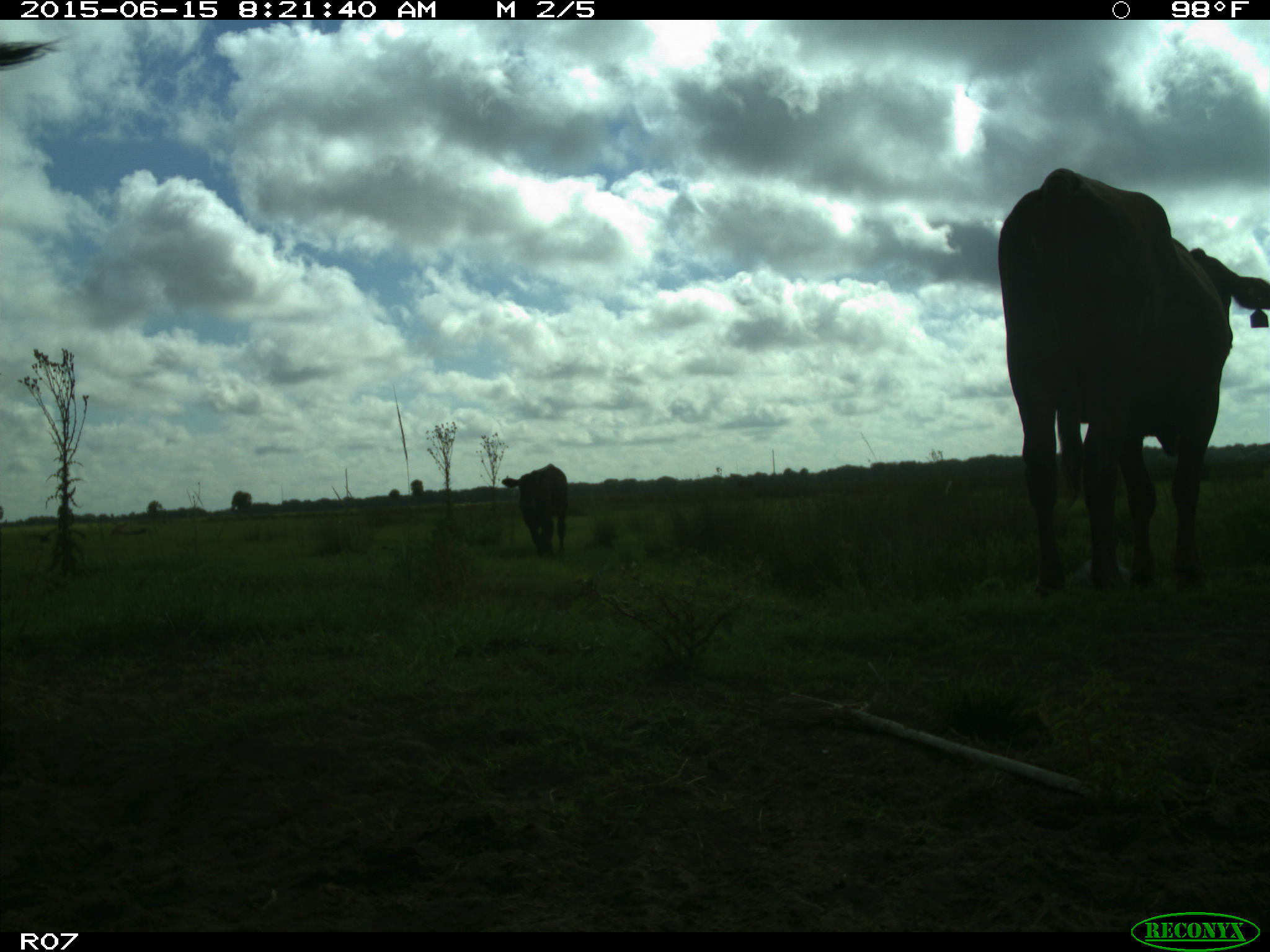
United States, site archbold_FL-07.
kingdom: Animalia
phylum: Chordata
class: Mammalia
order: Artiodactyla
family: Bovidae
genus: Bos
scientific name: Bos taurus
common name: domestic cow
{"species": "Bos taurus (domestic cow)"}